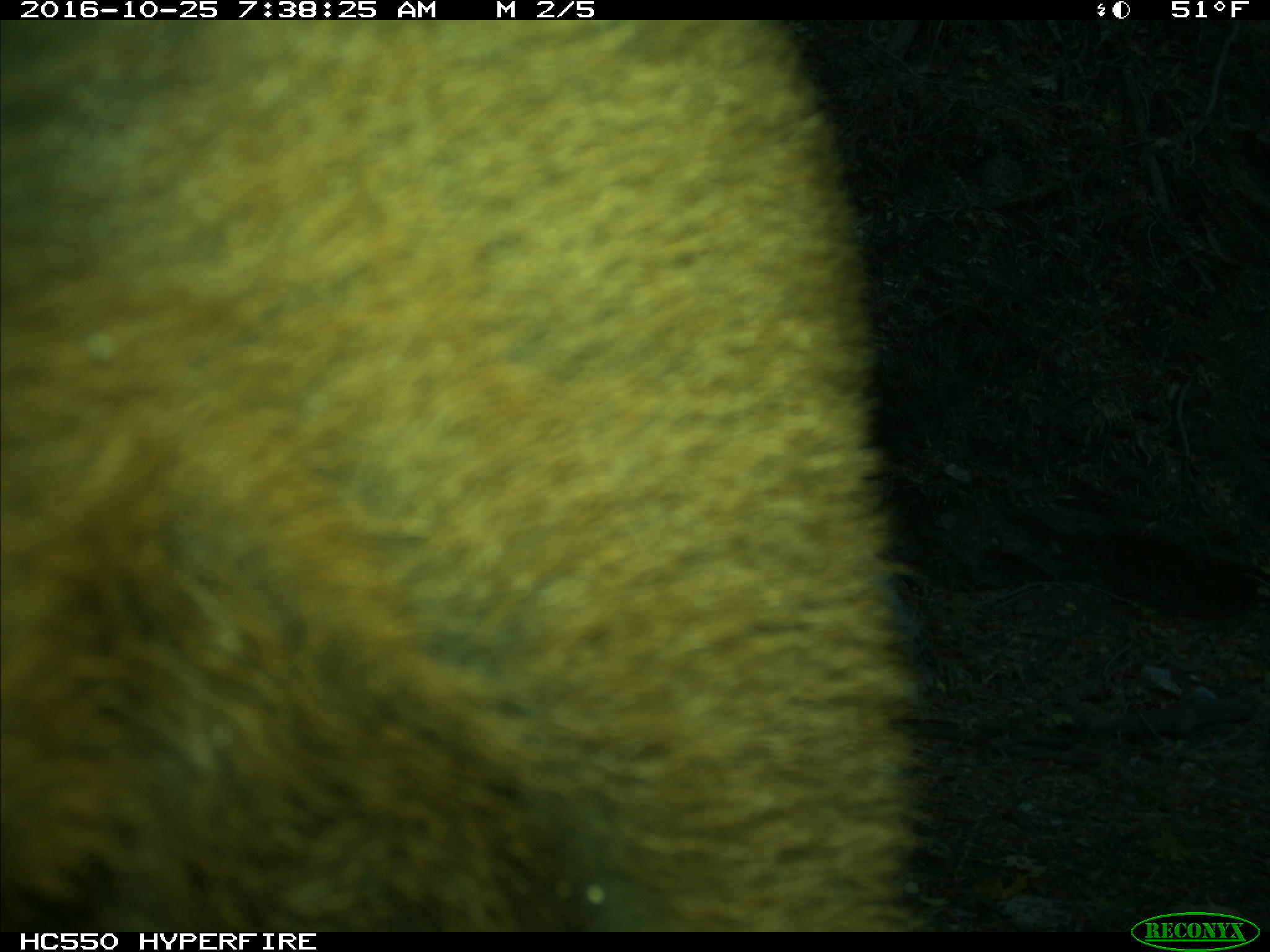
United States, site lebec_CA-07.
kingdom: Animalia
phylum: Chordata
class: Mammalia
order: Artiodactyla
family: Bovidae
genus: Bos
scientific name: Bos taurus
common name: domestic cow